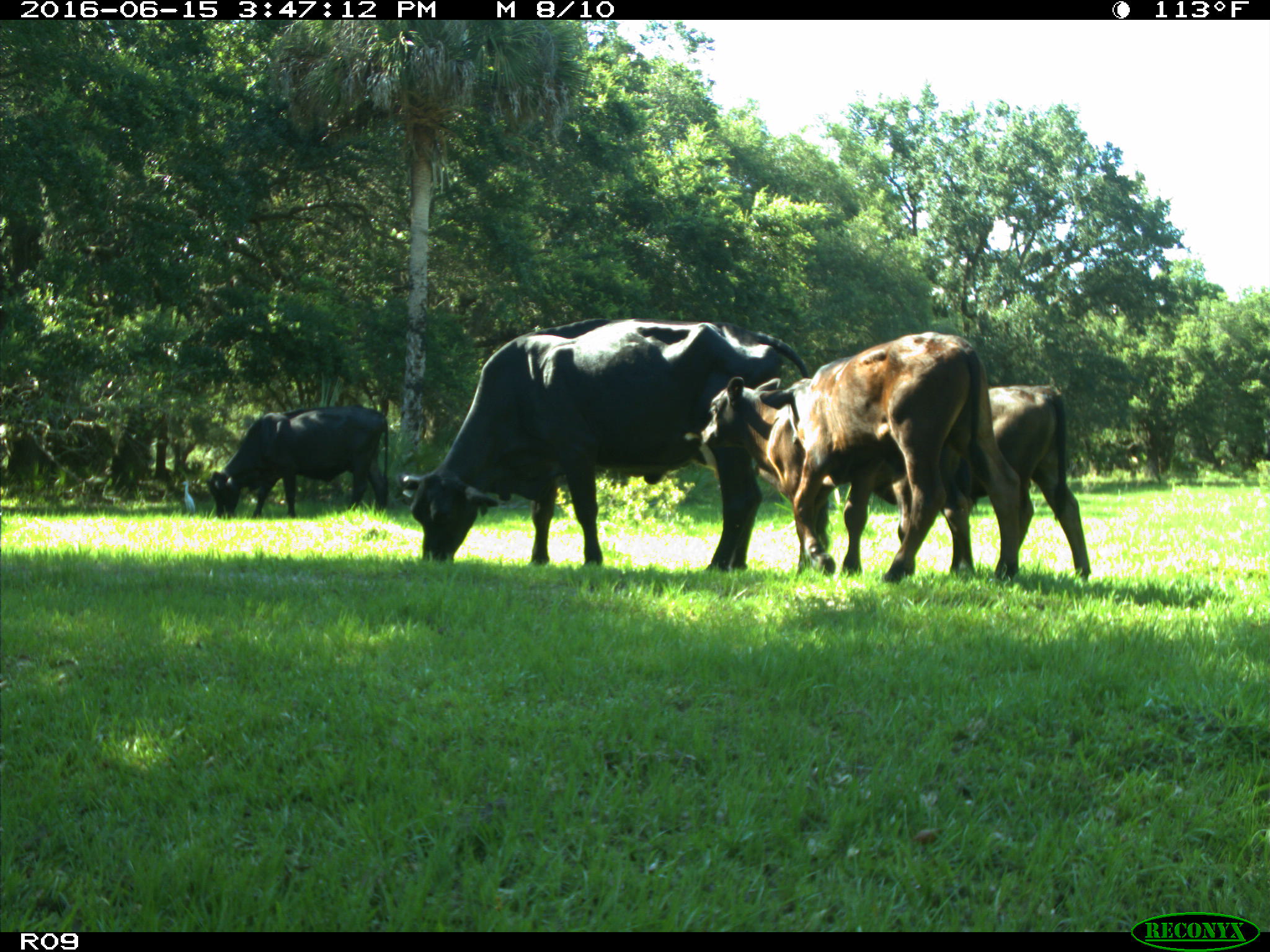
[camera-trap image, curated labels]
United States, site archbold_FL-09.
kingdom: Animalia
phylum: Chordata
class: Mammalia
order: Artiodactyla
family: Bovidae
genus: Bos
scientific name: Bos taurus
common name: domestic cow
Bos taurus (domestic cow).